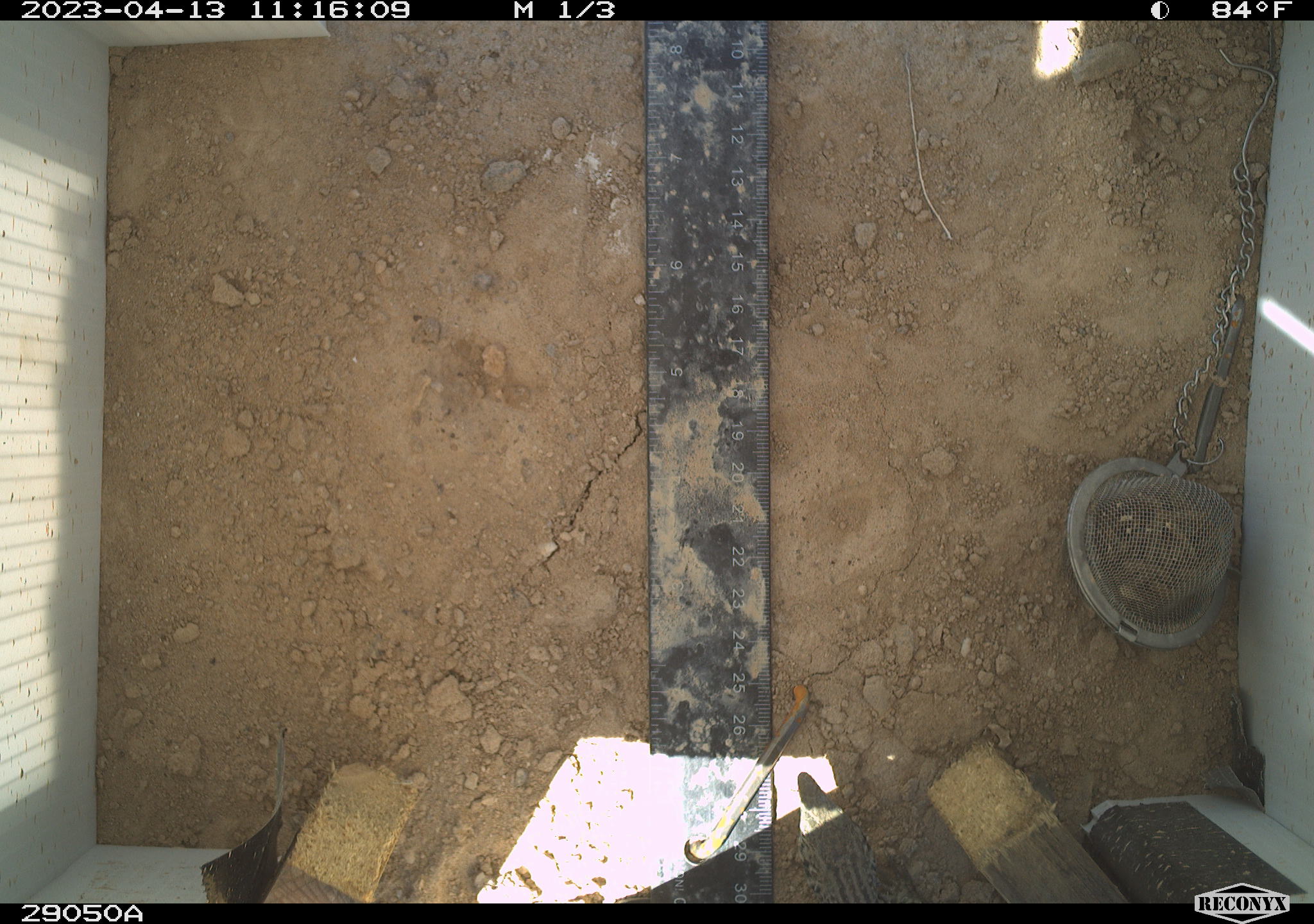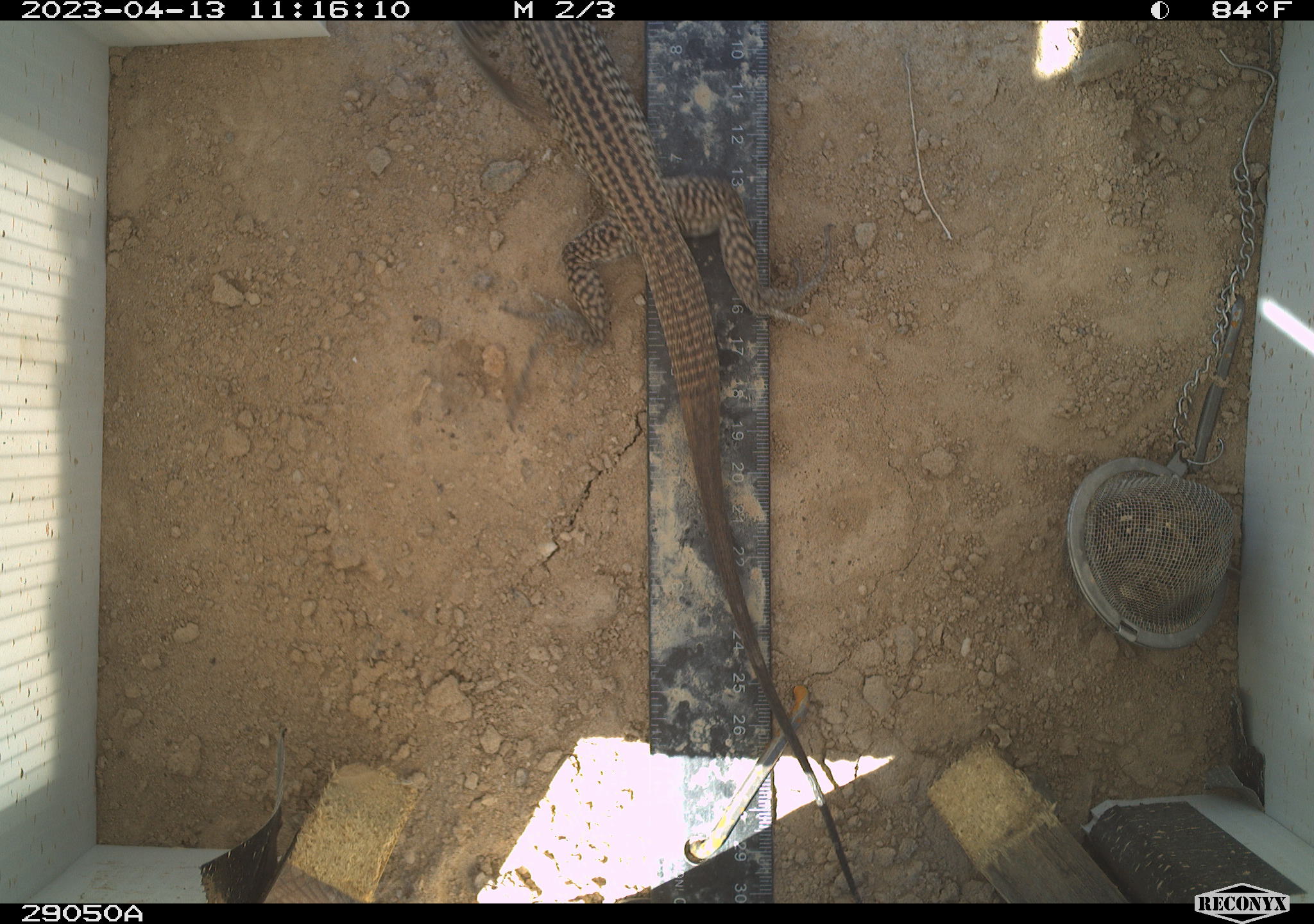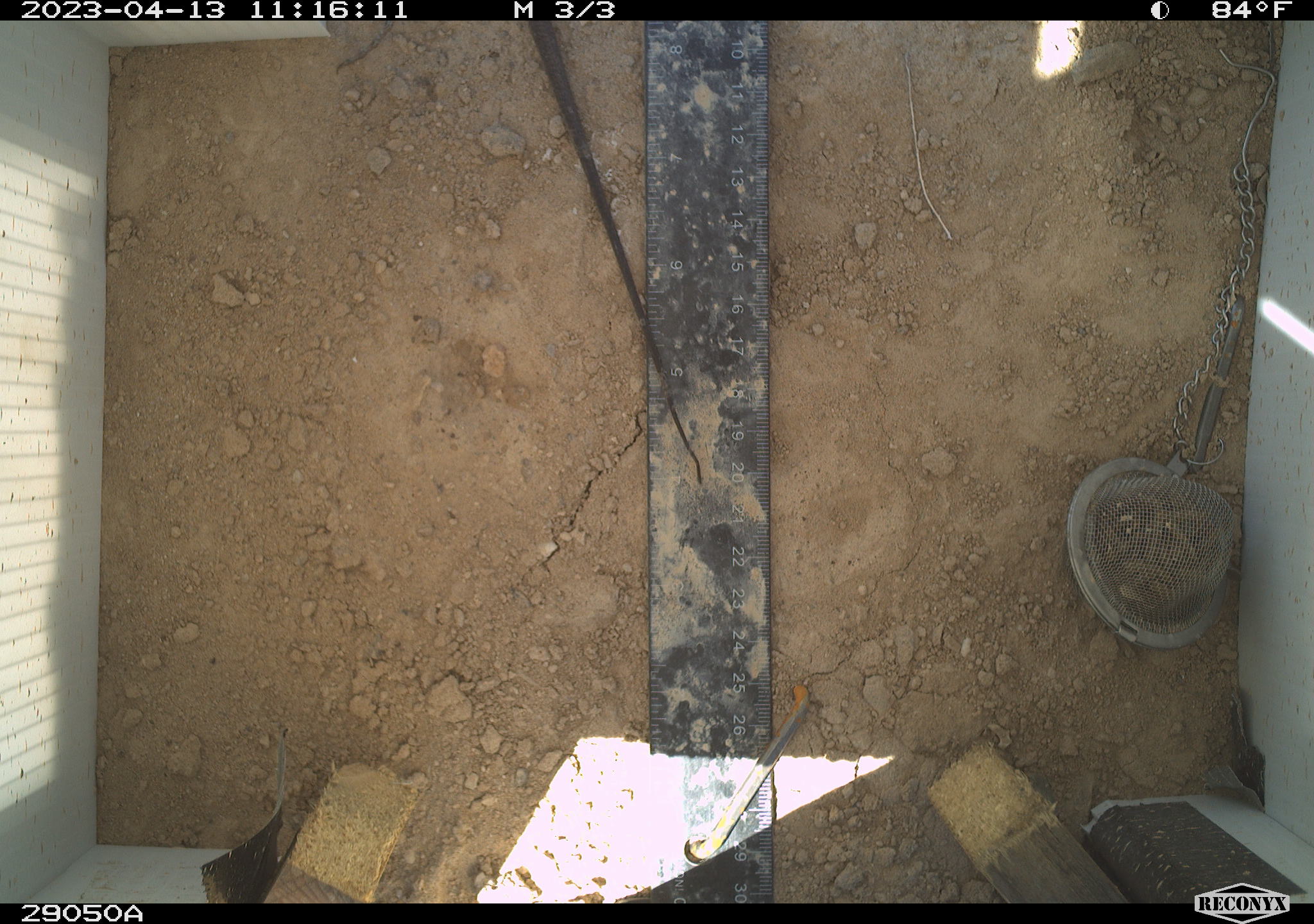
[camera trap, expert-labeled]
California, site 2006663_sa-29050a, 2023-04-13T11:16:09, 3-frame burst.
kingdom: Animalia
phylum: Chordata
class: Reptilia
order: Squamata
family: Teiidae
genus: Aspidoscelis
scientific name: Aspidoscelis tigris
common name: western whiptail